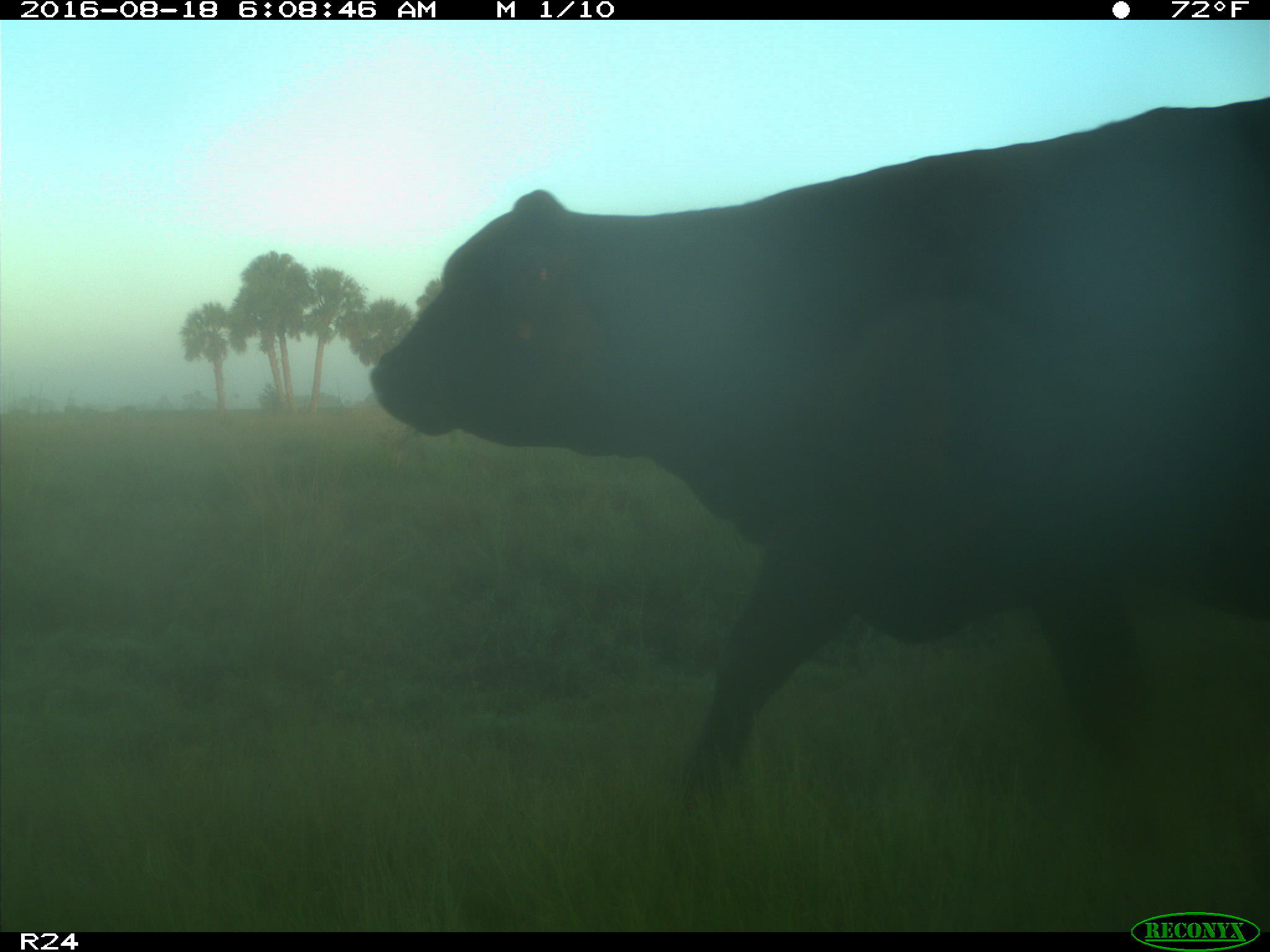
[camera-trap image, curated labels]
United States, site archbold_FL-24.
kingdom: Animalia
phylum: Chordata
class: Mammalia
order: Artiodactyla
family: Bovidae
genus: Bos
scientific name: Bos taurus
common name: domestic cow